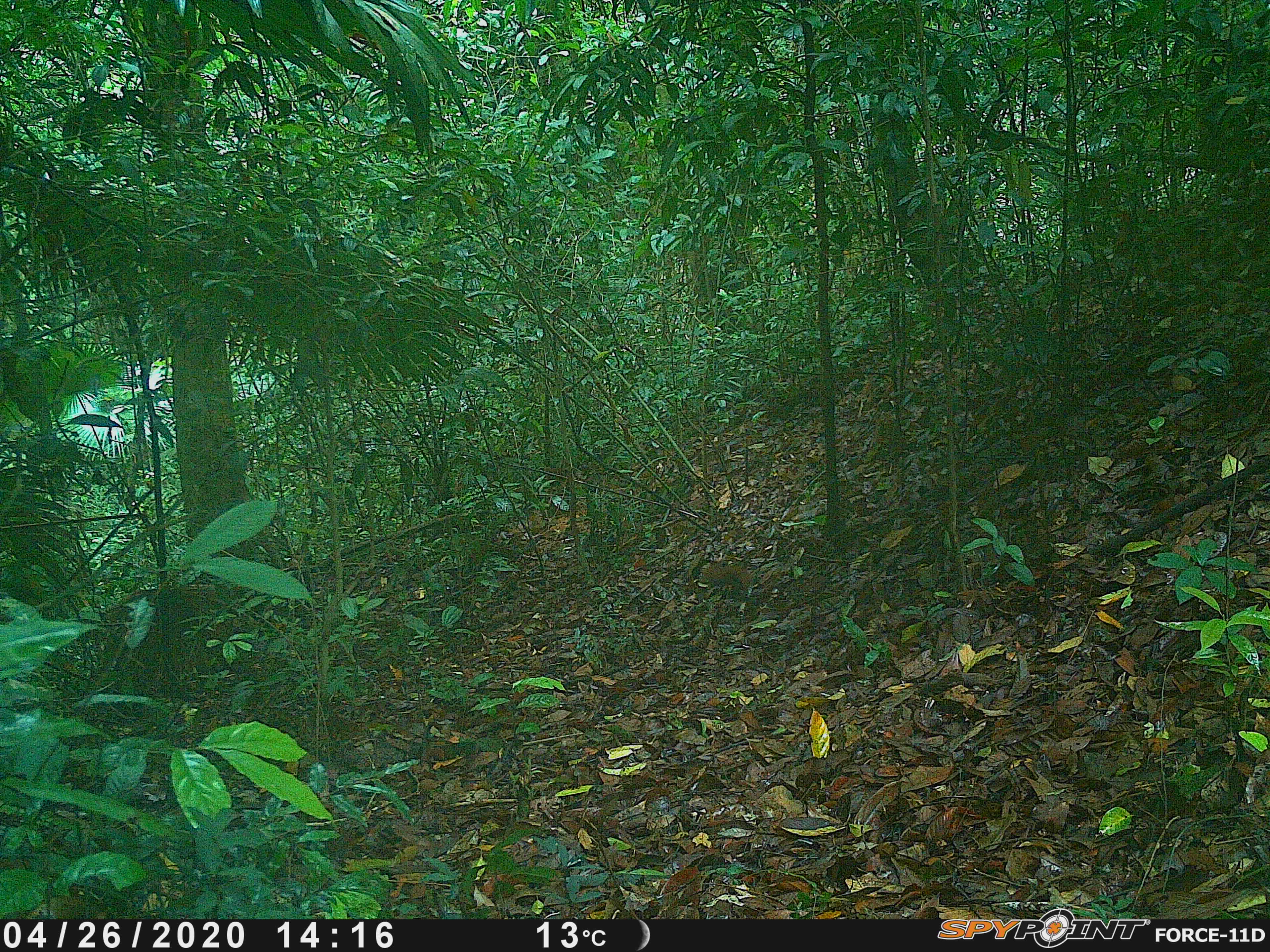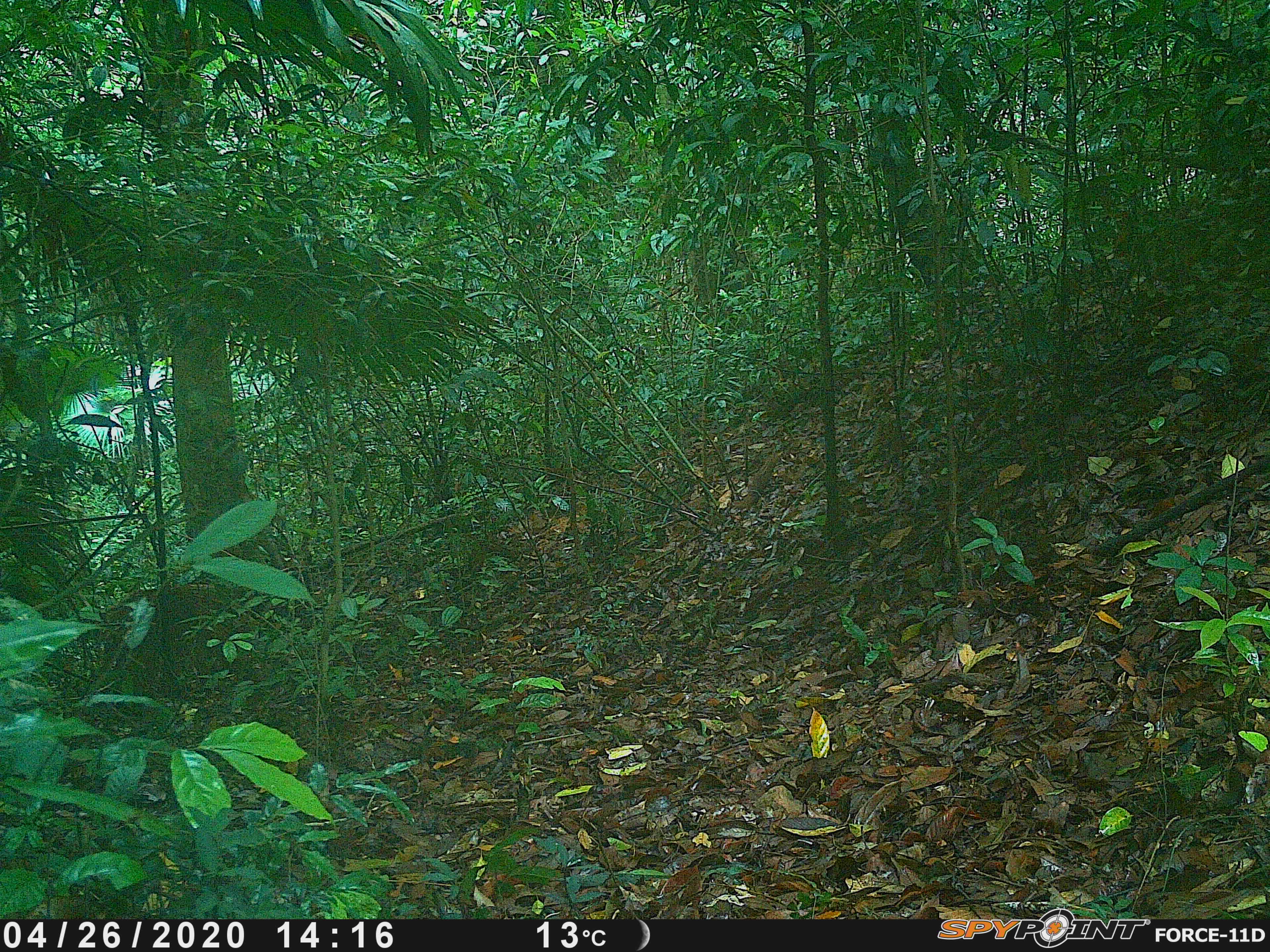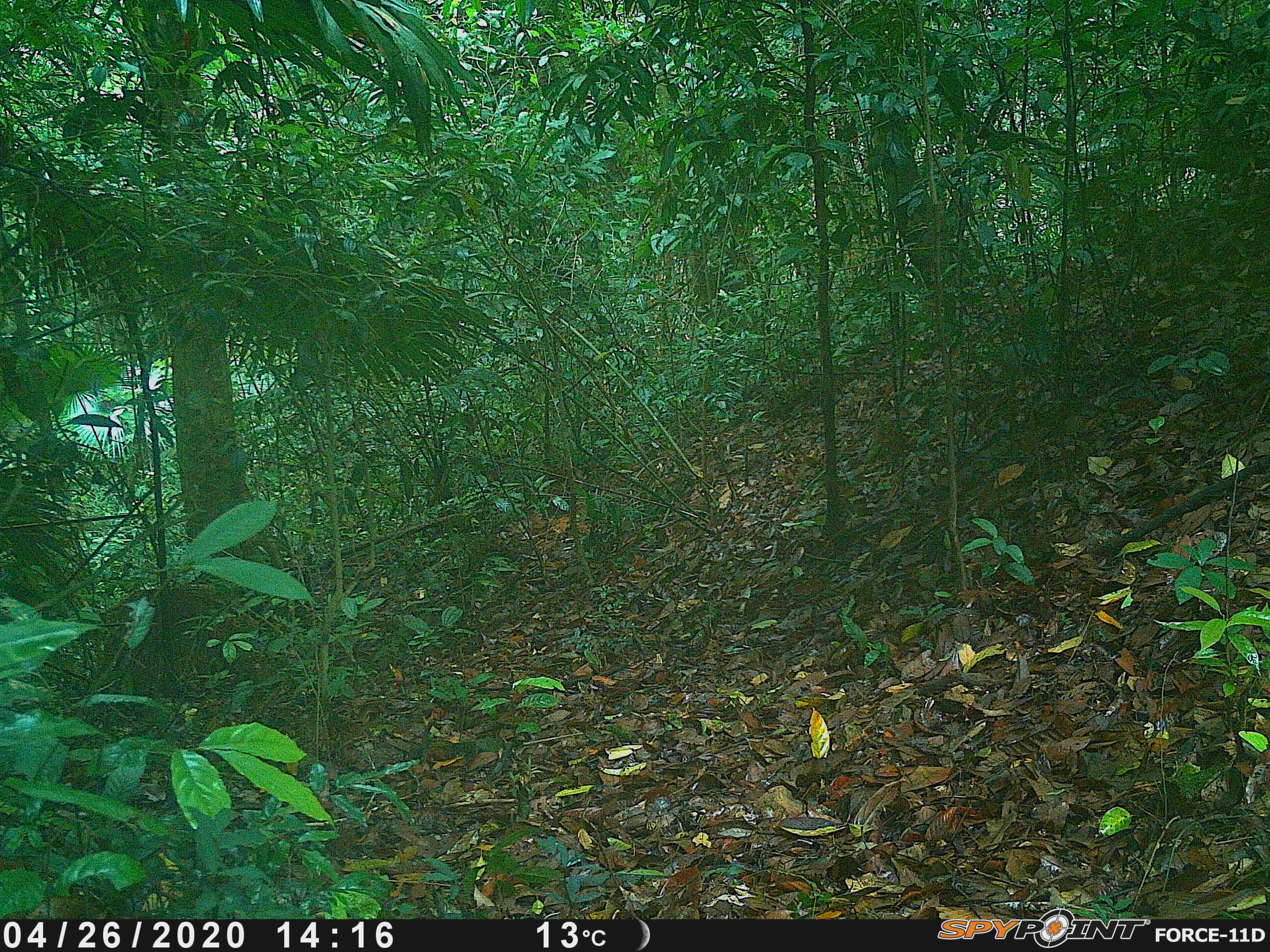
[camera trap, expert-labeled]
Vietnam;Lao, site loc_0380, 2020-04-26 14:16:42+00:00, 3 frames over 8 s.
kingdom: Animalia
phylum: Chordata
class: Mammalia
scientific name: Mammalia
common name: mammal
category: unidentified small mammal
Unidentified small mammal (mammal) (Mammalia). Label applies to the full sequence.